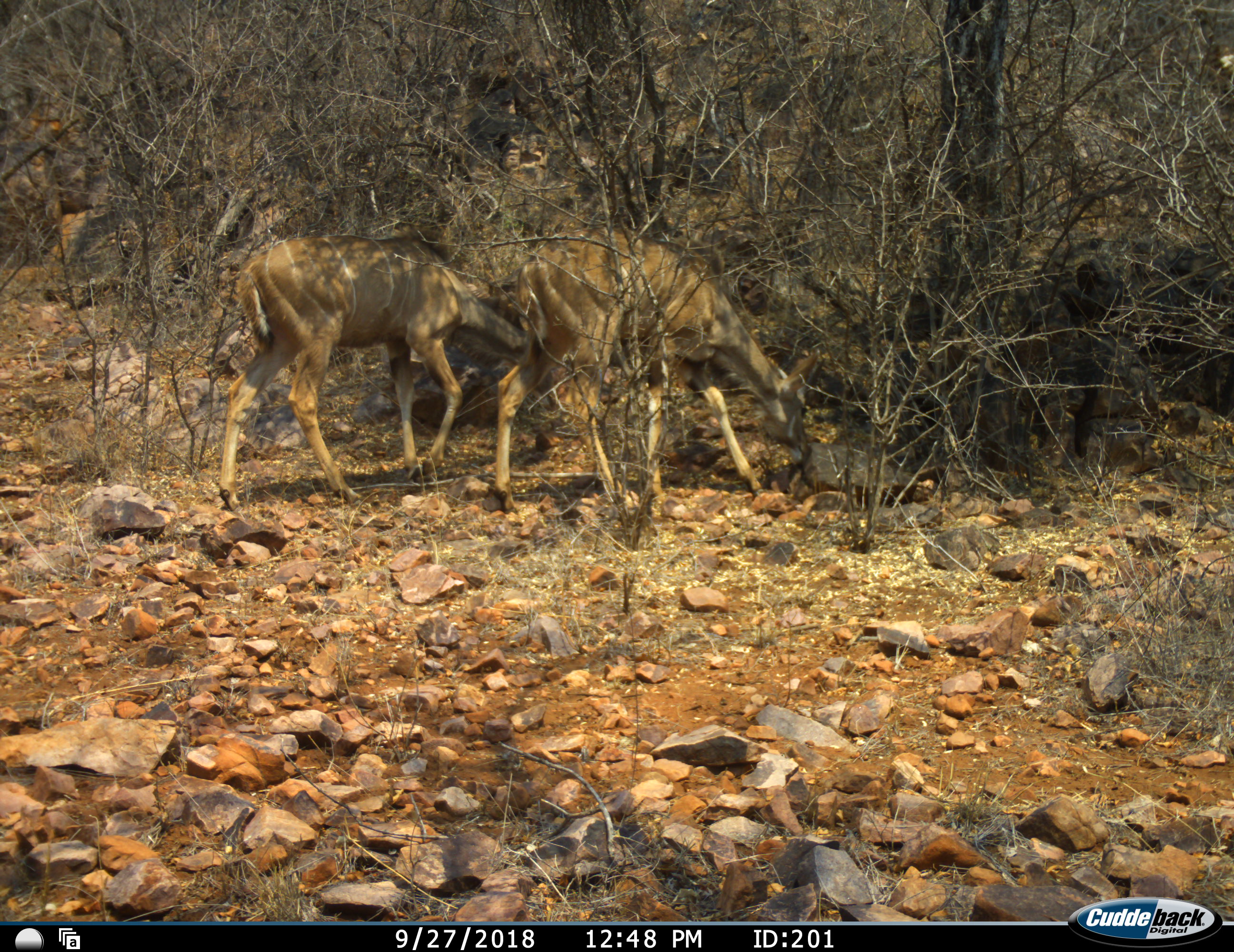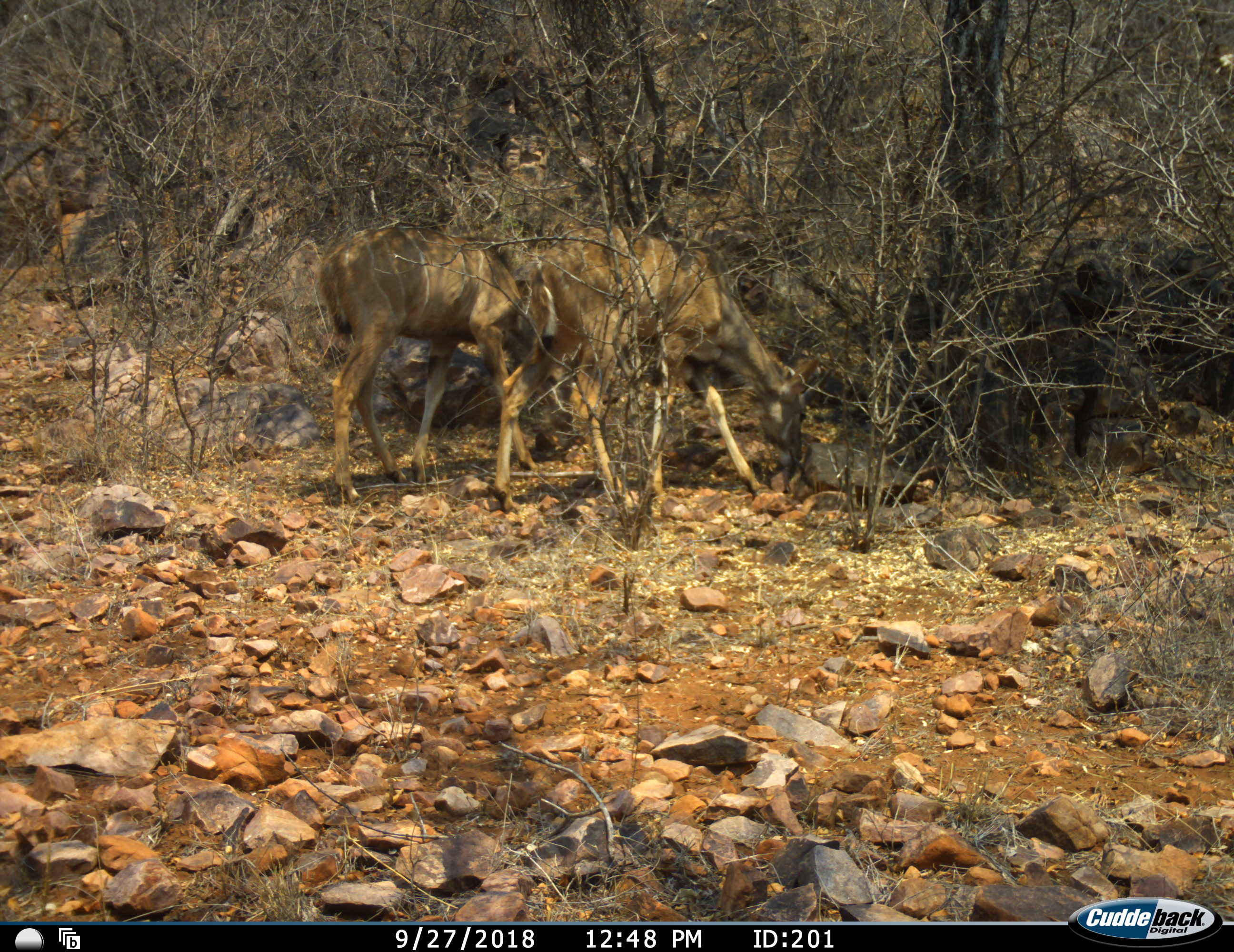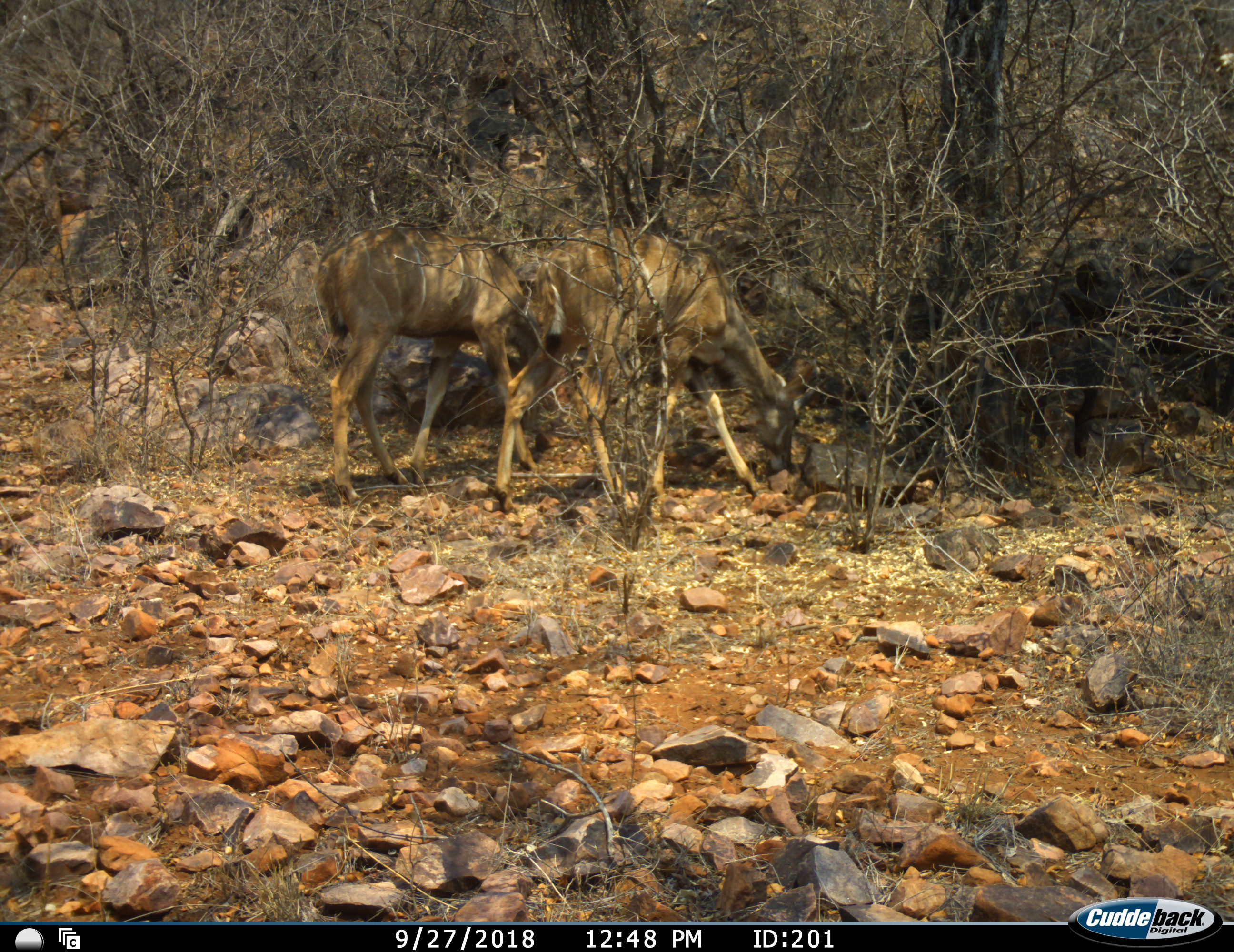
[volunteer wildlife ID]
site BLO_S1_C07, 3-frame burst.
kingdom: Animalia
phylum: Chordata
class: Mammalia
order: Artiodactyla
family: Bovidae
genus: Tragelaphus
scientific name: Tragelaphus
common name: kudu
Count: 2.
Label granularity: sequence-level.